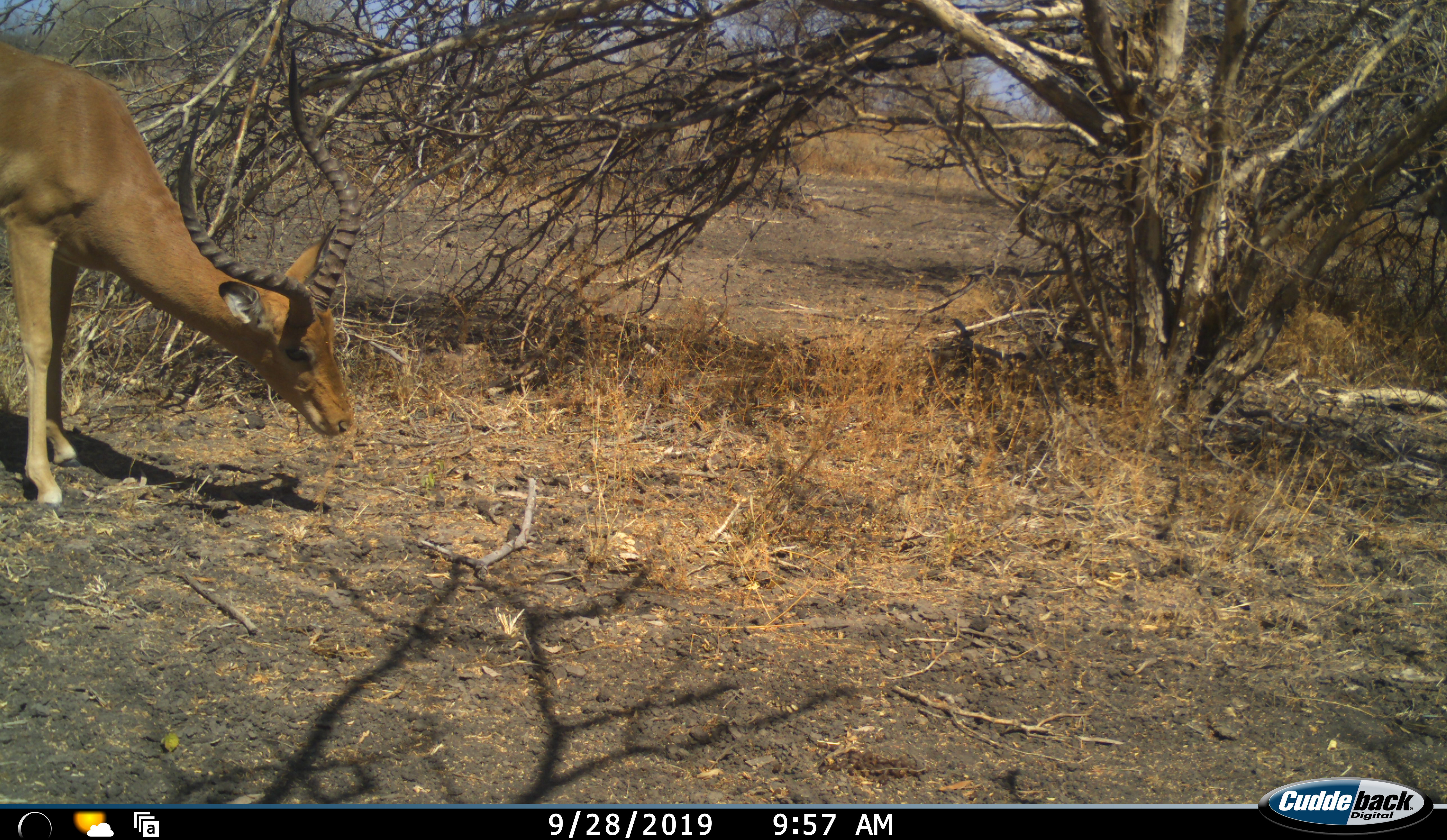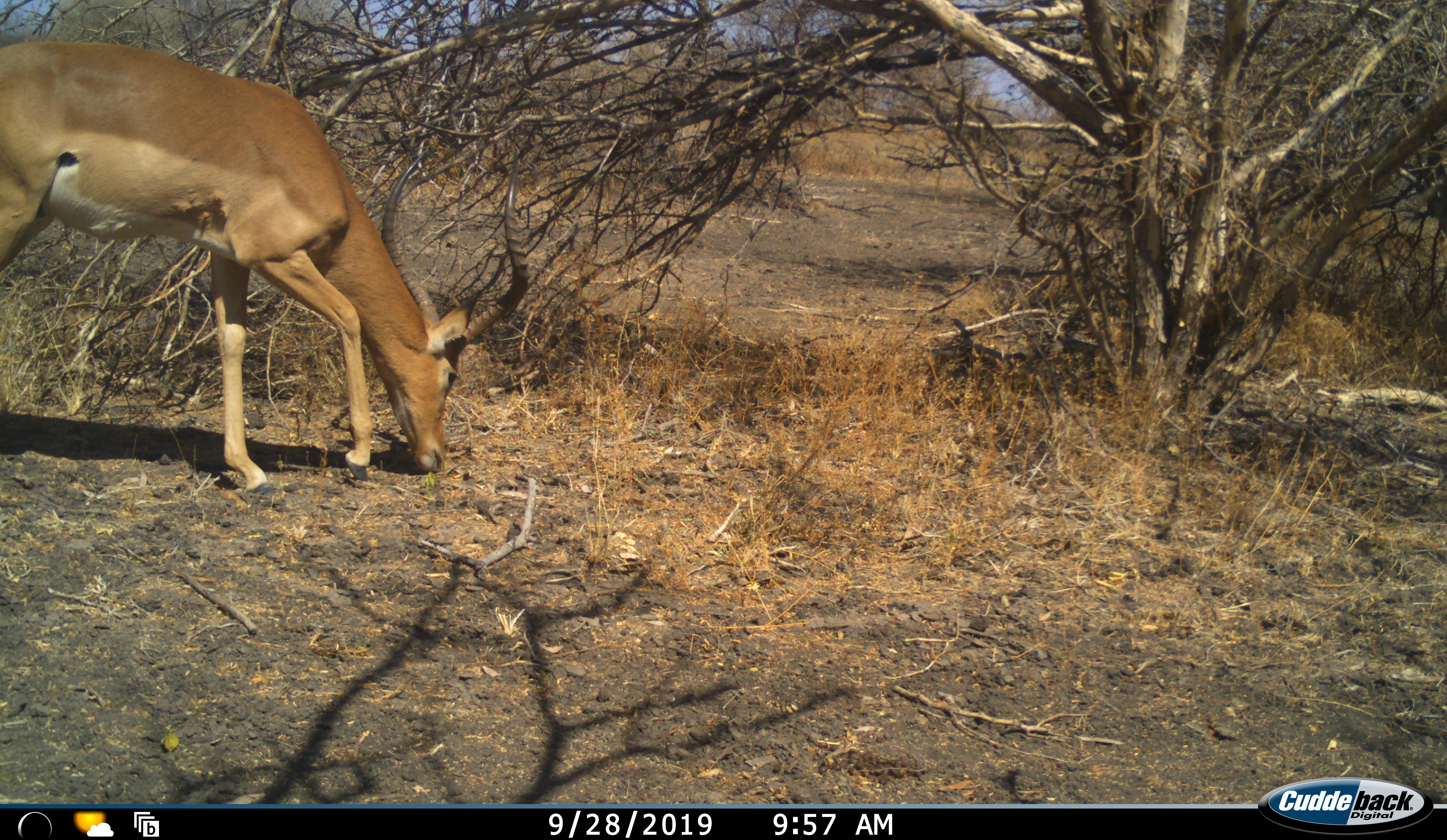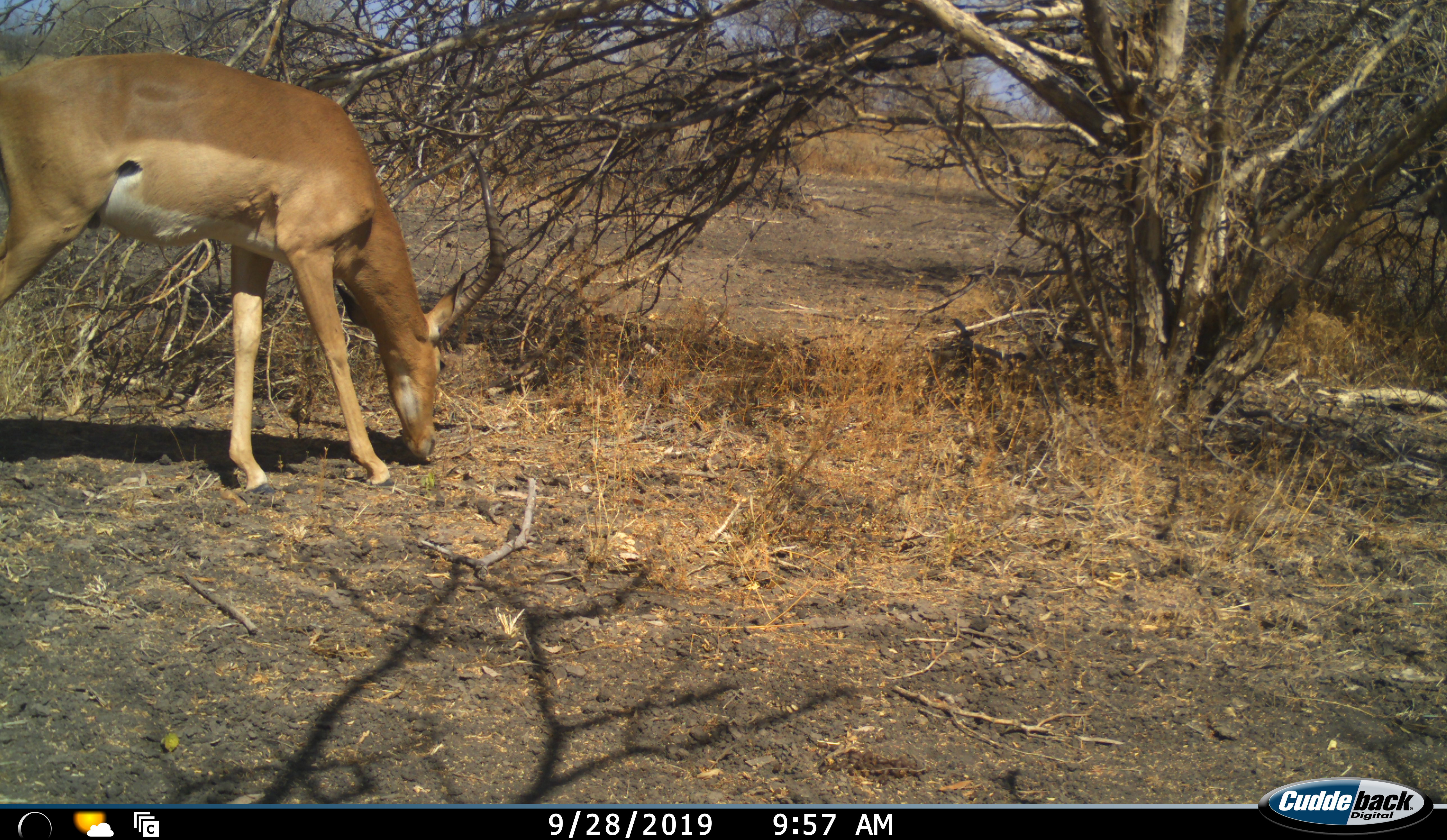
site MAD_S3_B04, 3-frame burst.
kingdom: Animalia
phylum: Chordata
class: Mammalia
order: Artiodactyla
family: Bovidae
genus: Aepyceros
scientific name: Aepyceros melampus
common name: impala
Impala (Aepyceros melampus), count 1. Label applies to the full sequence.